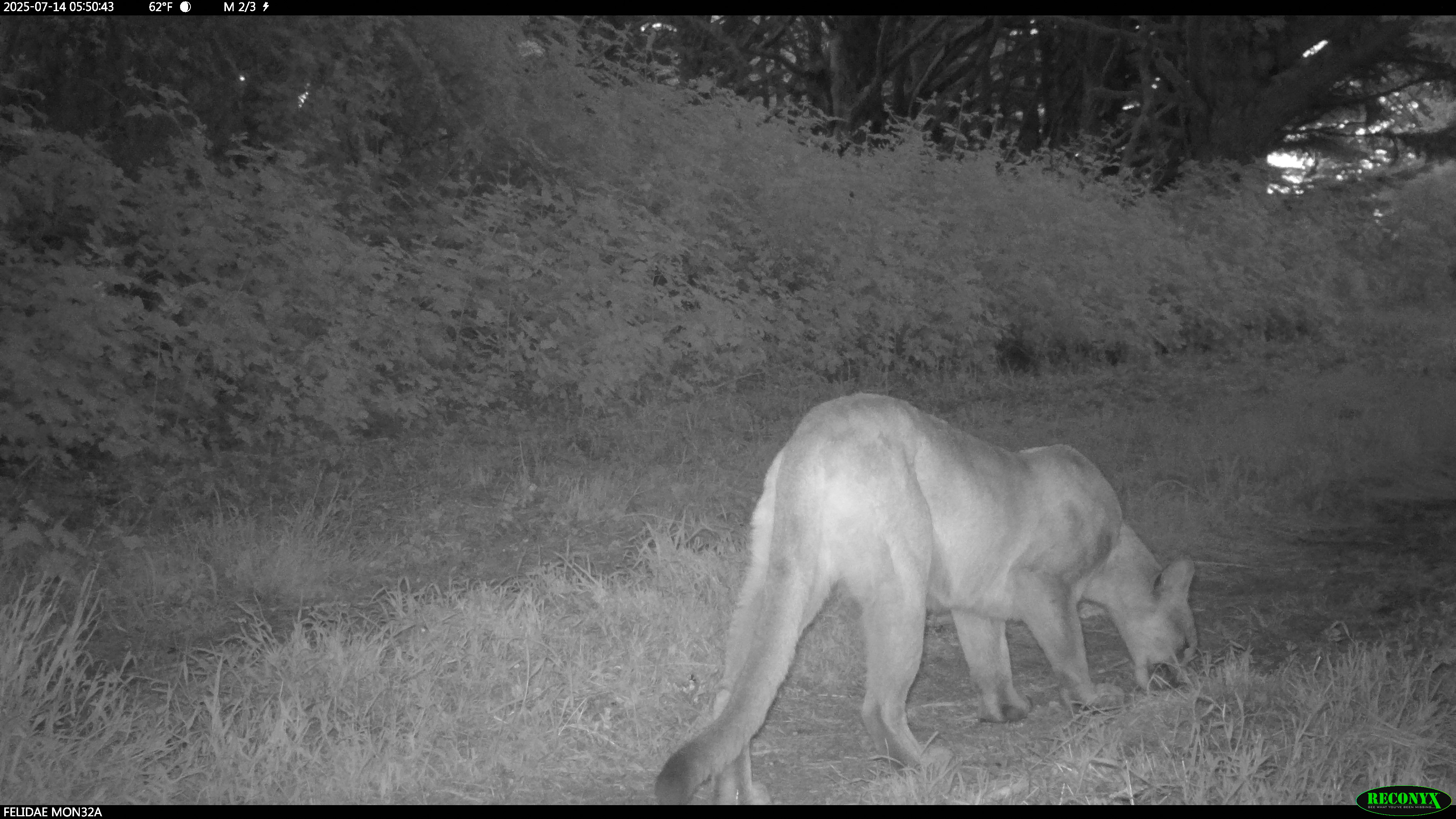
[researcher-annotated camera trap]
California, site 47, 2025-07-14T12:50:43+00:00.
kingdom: Animalia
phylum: Chordata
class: Mammalia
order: Carnivora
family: Felidae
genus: Puma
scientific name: Puma concolor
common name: puma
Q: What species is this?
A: Puma (Puma concolor).